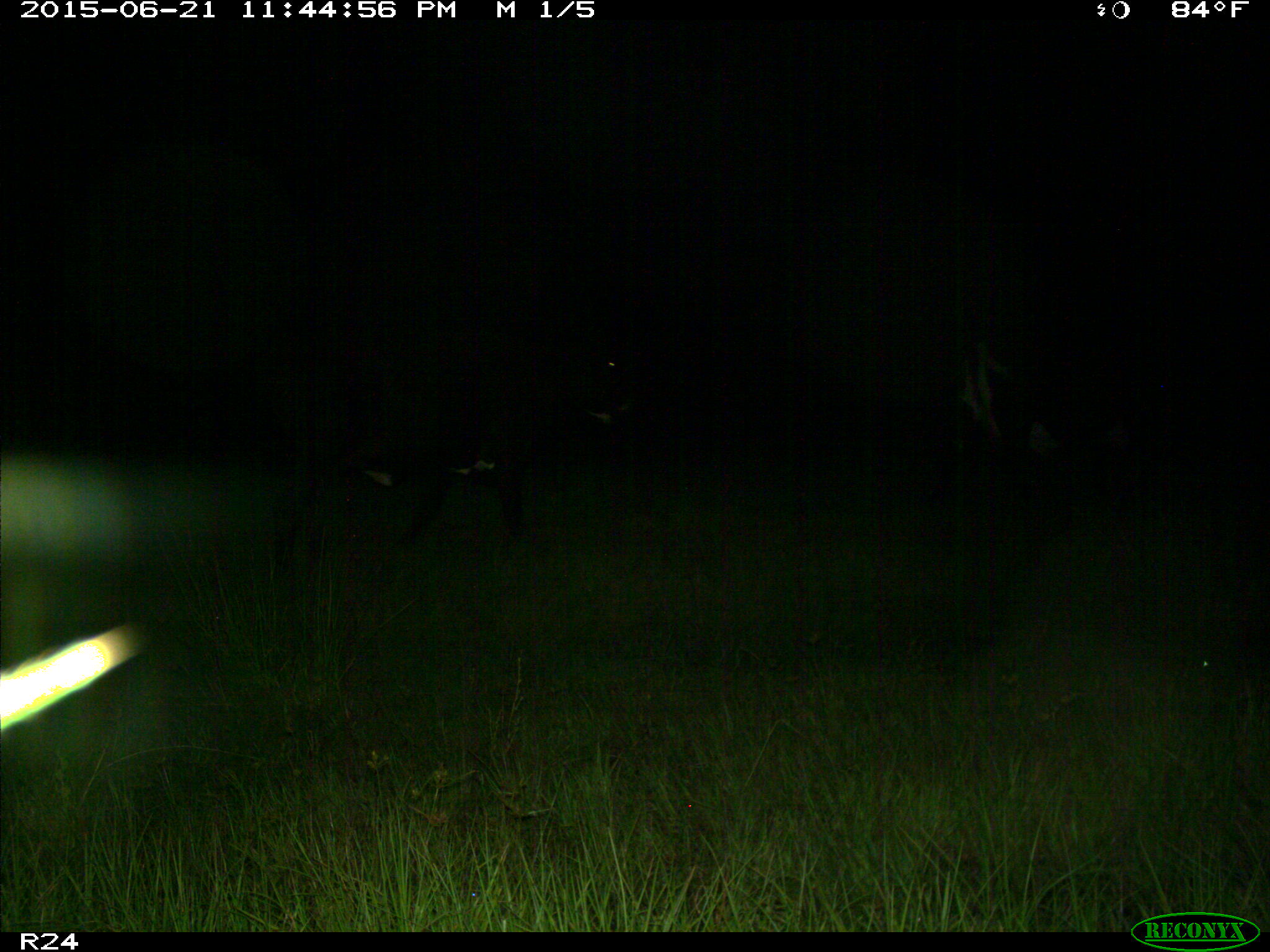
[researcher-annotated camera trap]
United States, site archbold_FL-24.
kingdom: Animalia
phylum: Chordata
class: Mammalia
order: Artiodactyla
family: Bovidae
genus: Bos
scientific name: Bos taurus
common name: domestic cow